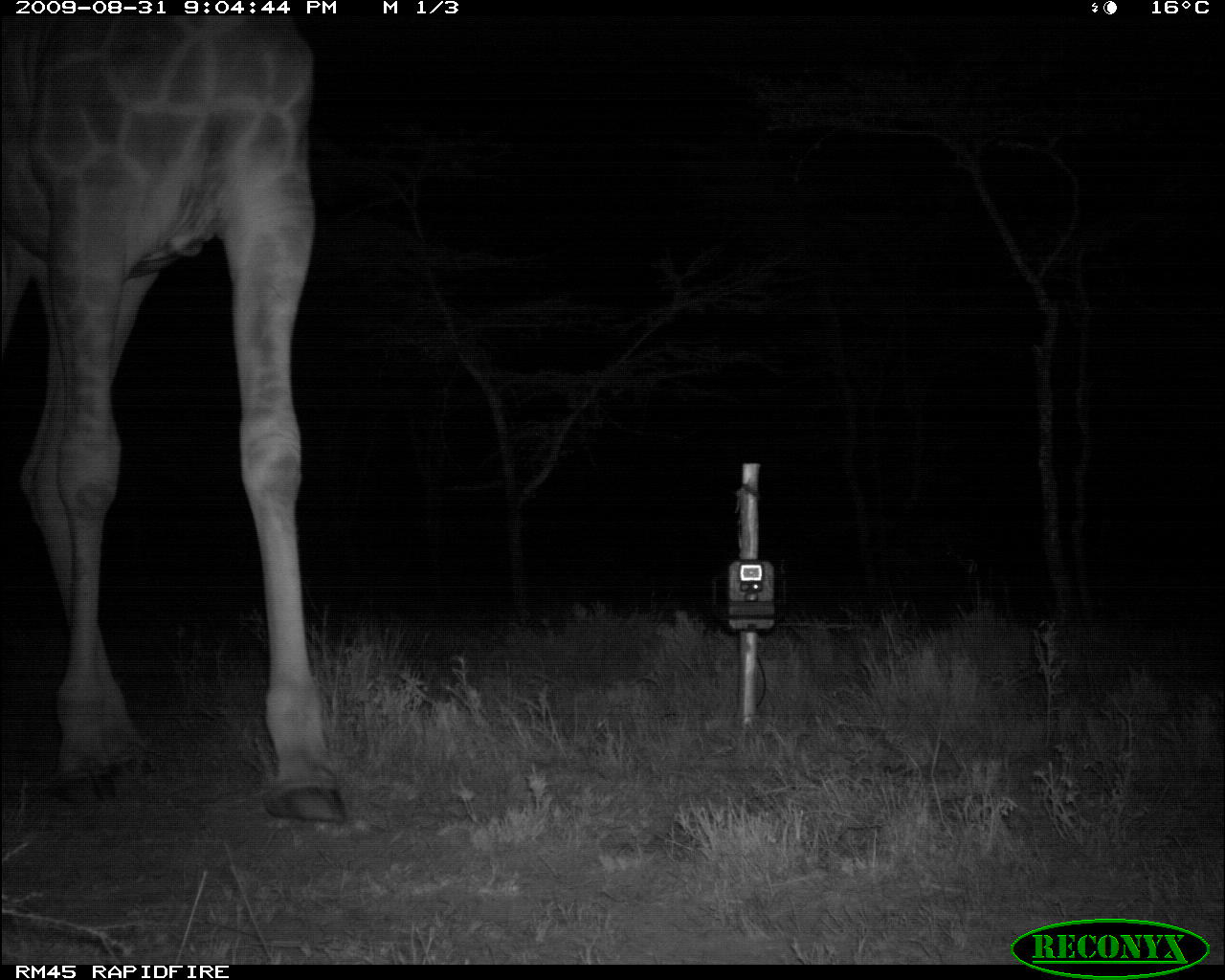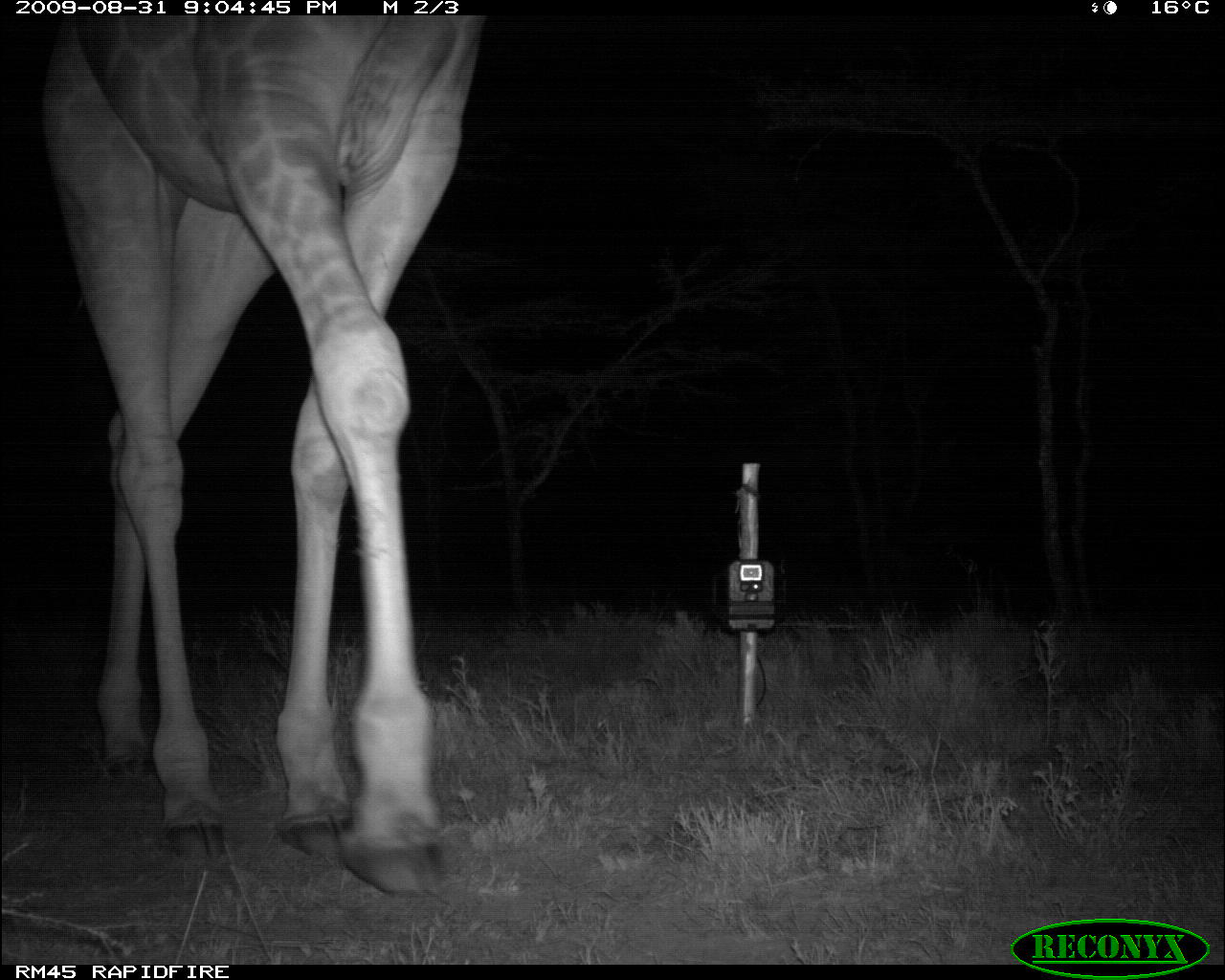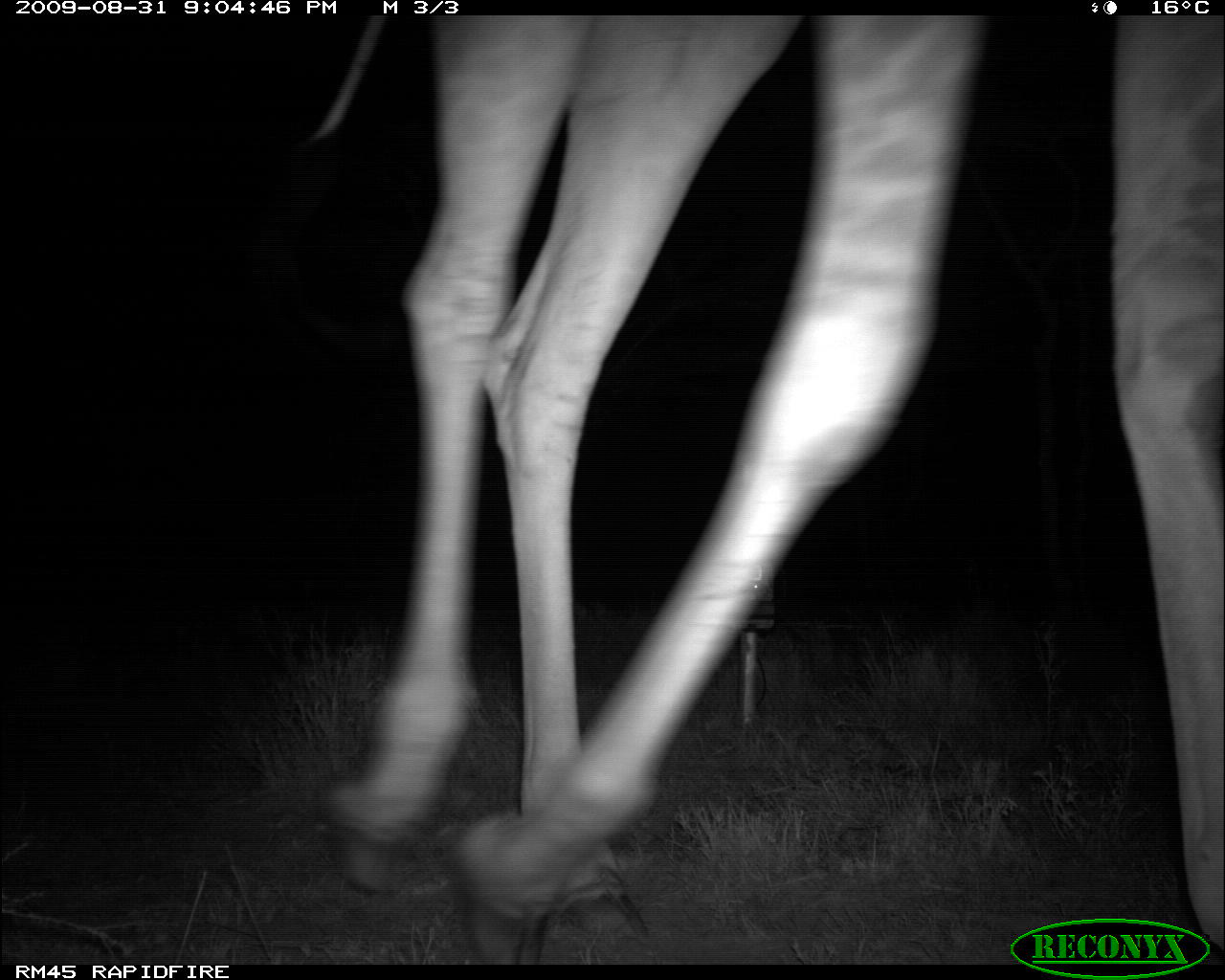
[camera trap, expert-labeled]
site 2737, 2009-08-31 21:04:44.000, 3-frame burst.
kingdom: Animalia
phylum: Chordata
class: Mammalia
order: Artiodactyla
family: Giraffidae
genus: Giraffa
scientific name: Giraffa camelopardalis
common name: giraffe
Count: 1.